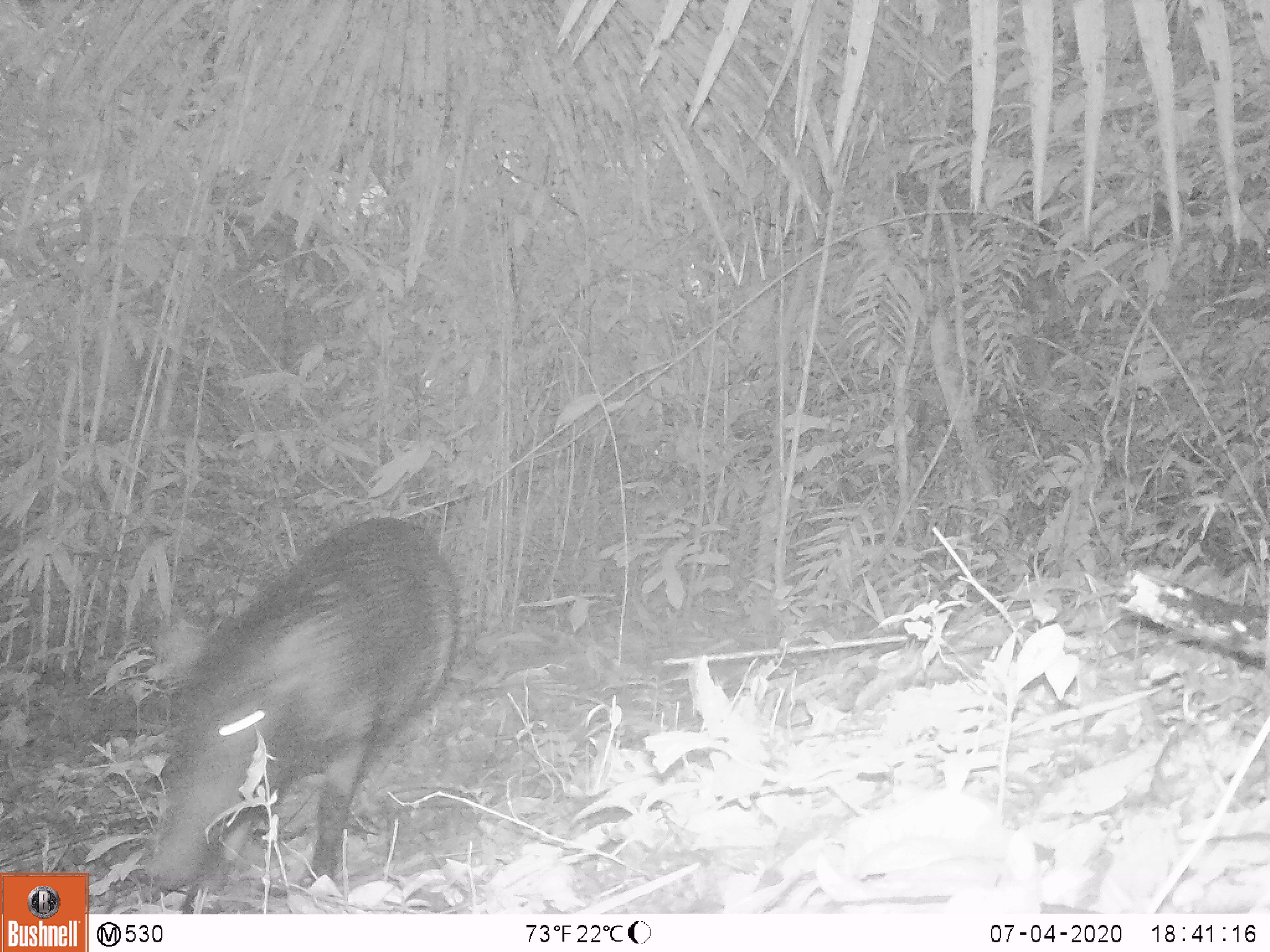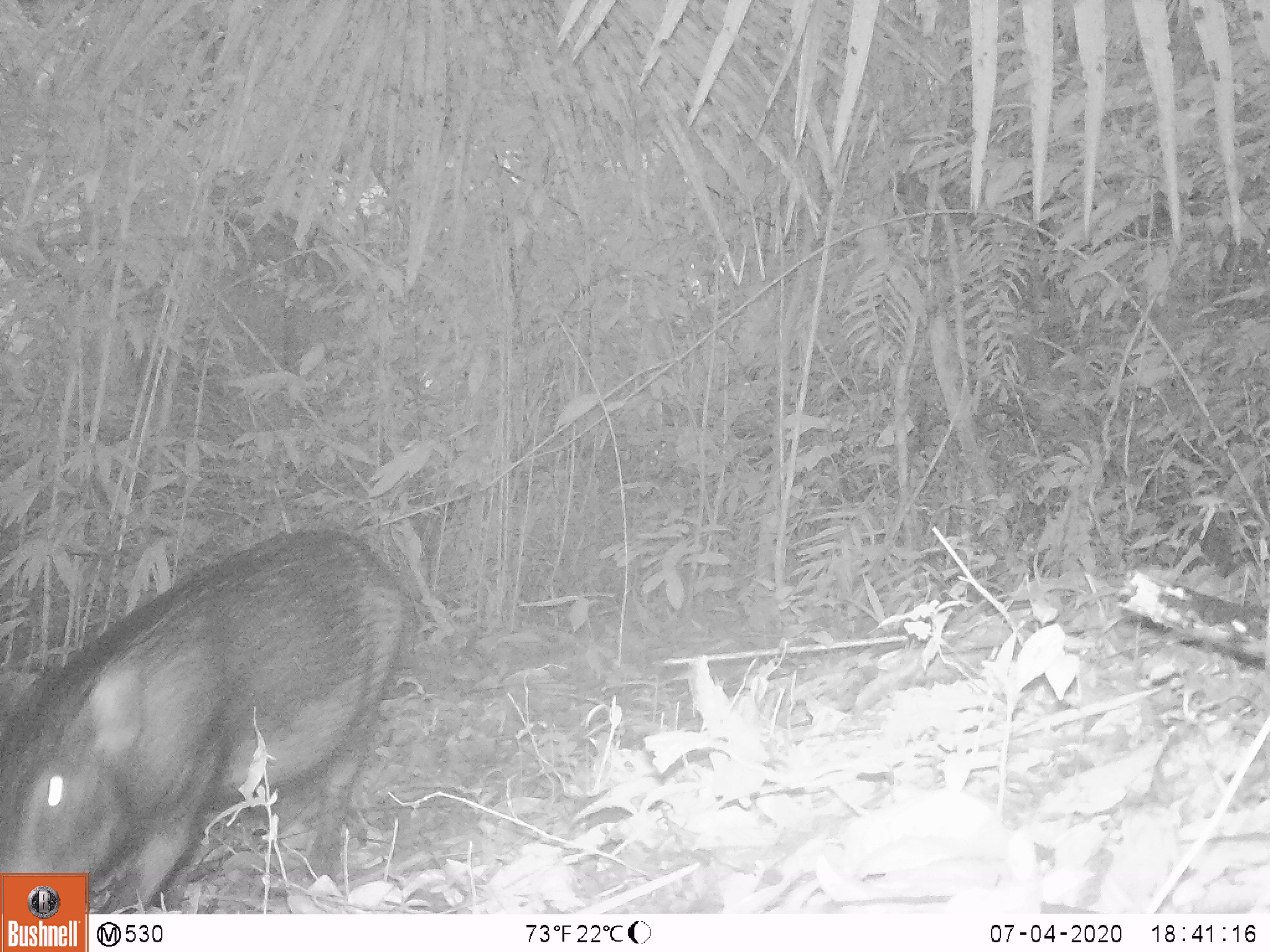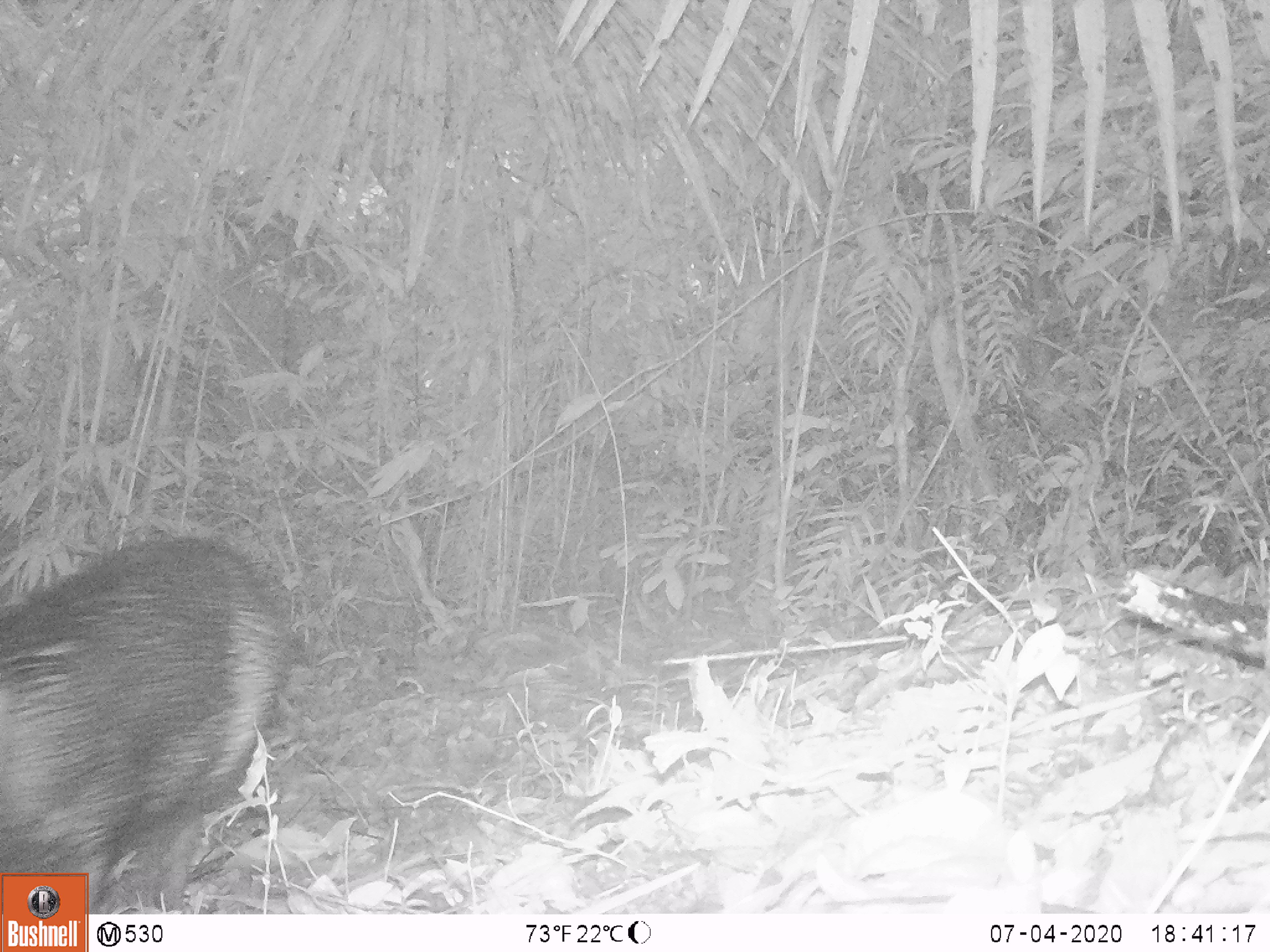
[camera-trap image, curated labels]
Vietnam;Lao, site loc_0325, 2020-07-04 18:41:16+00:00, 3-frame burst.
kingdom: Animalia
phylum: Chordata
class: Mammalia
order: Artiodactyla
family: Suidae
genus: Sus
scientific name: Sus scrofa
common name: eurasian wild pig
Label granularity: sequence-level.